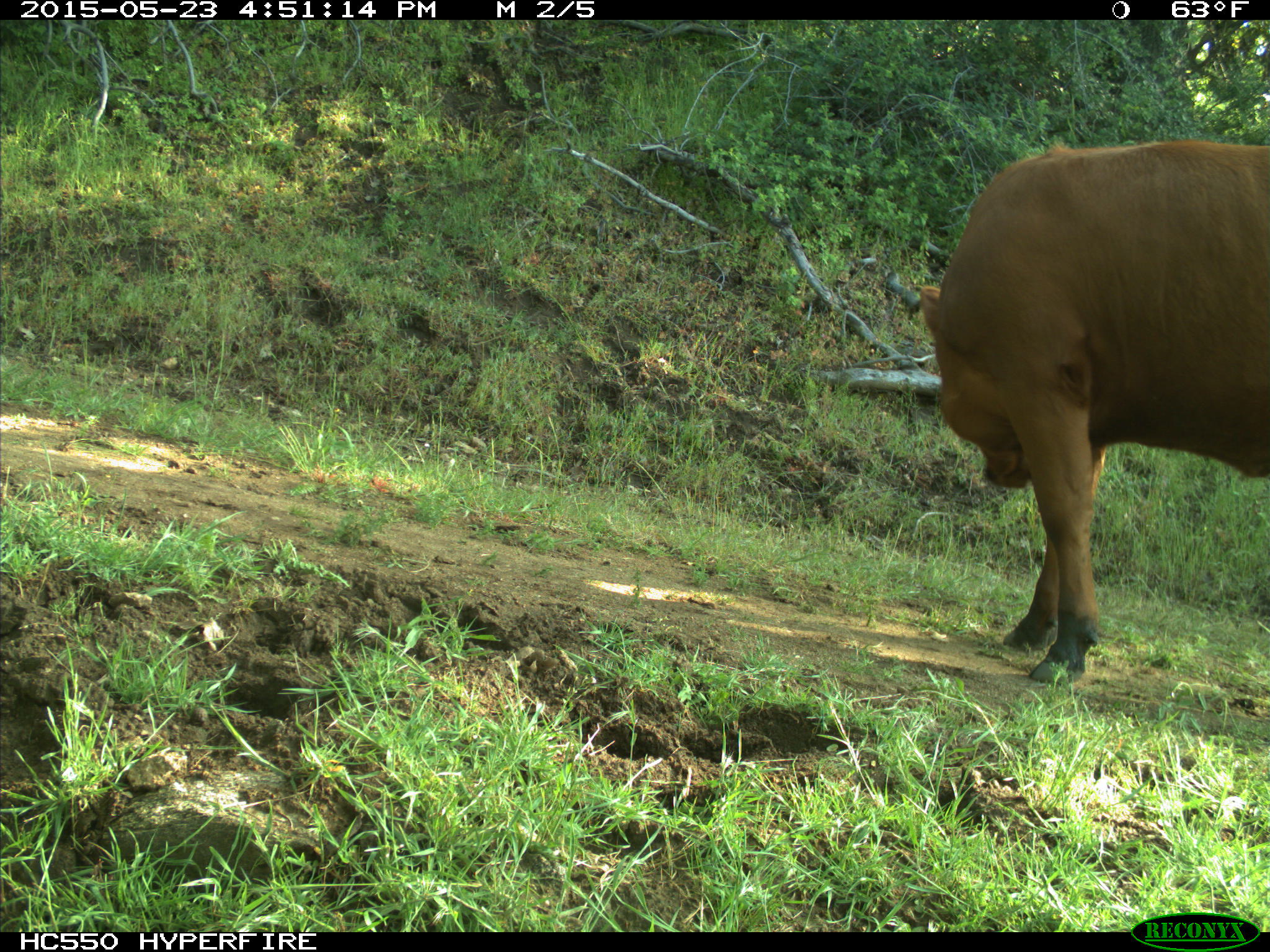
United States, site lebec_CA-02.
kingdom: Animalia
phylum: Chordata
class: Mammalia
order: Artiodactyla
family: Bovidae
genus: Bos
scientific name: Bos taurus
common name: domestic cow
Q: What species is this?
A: Bos taurus (domestic cow).